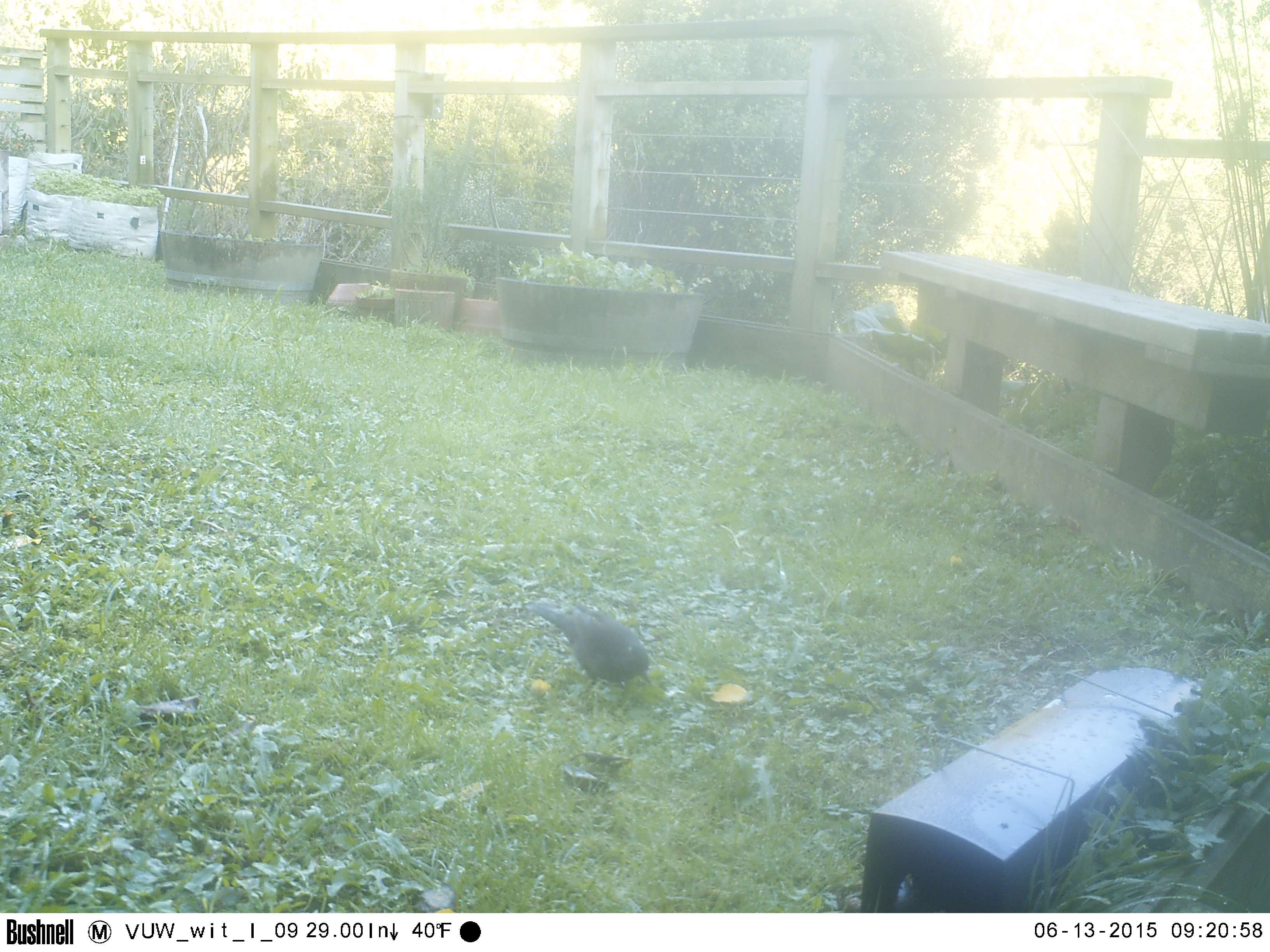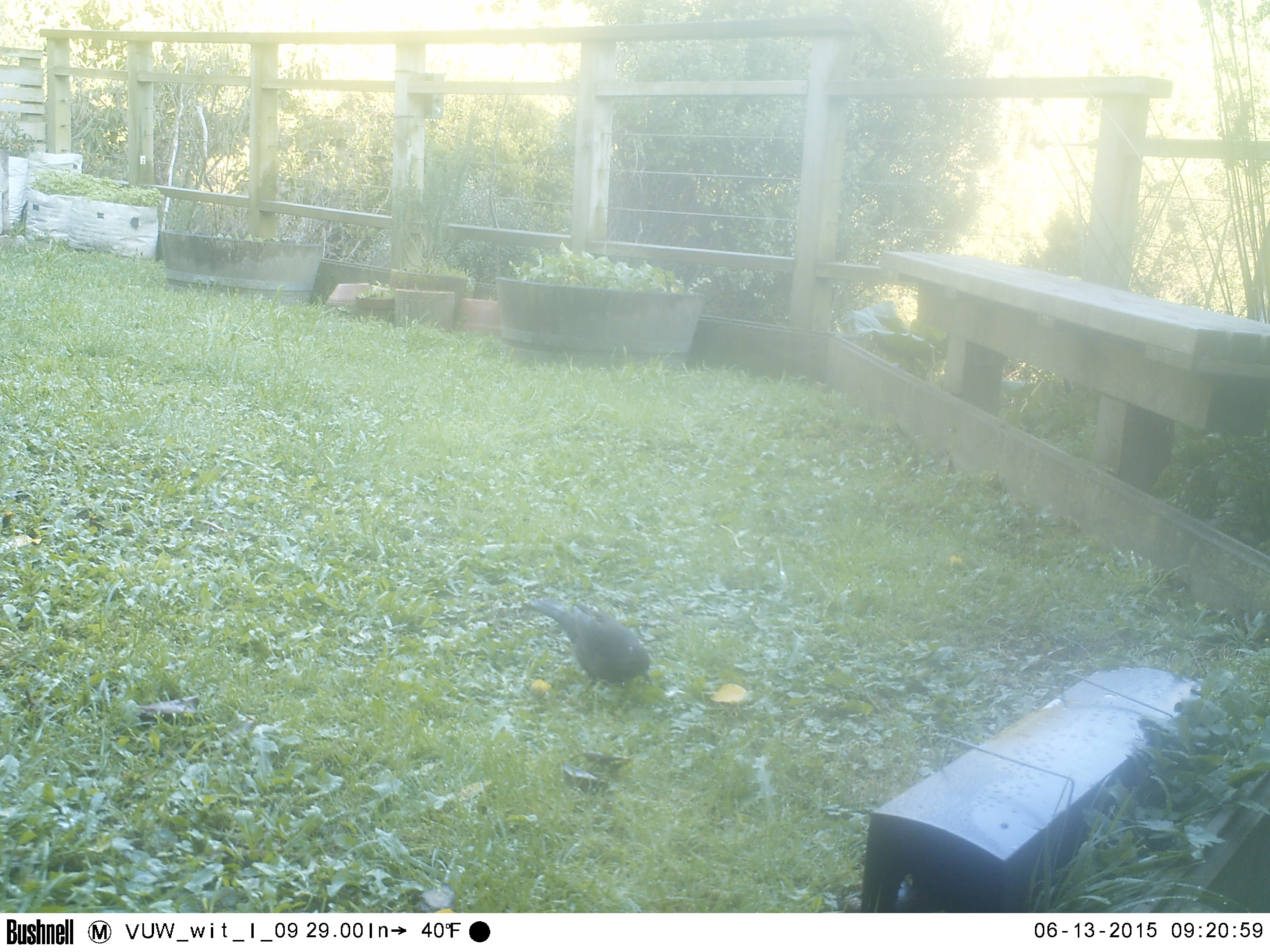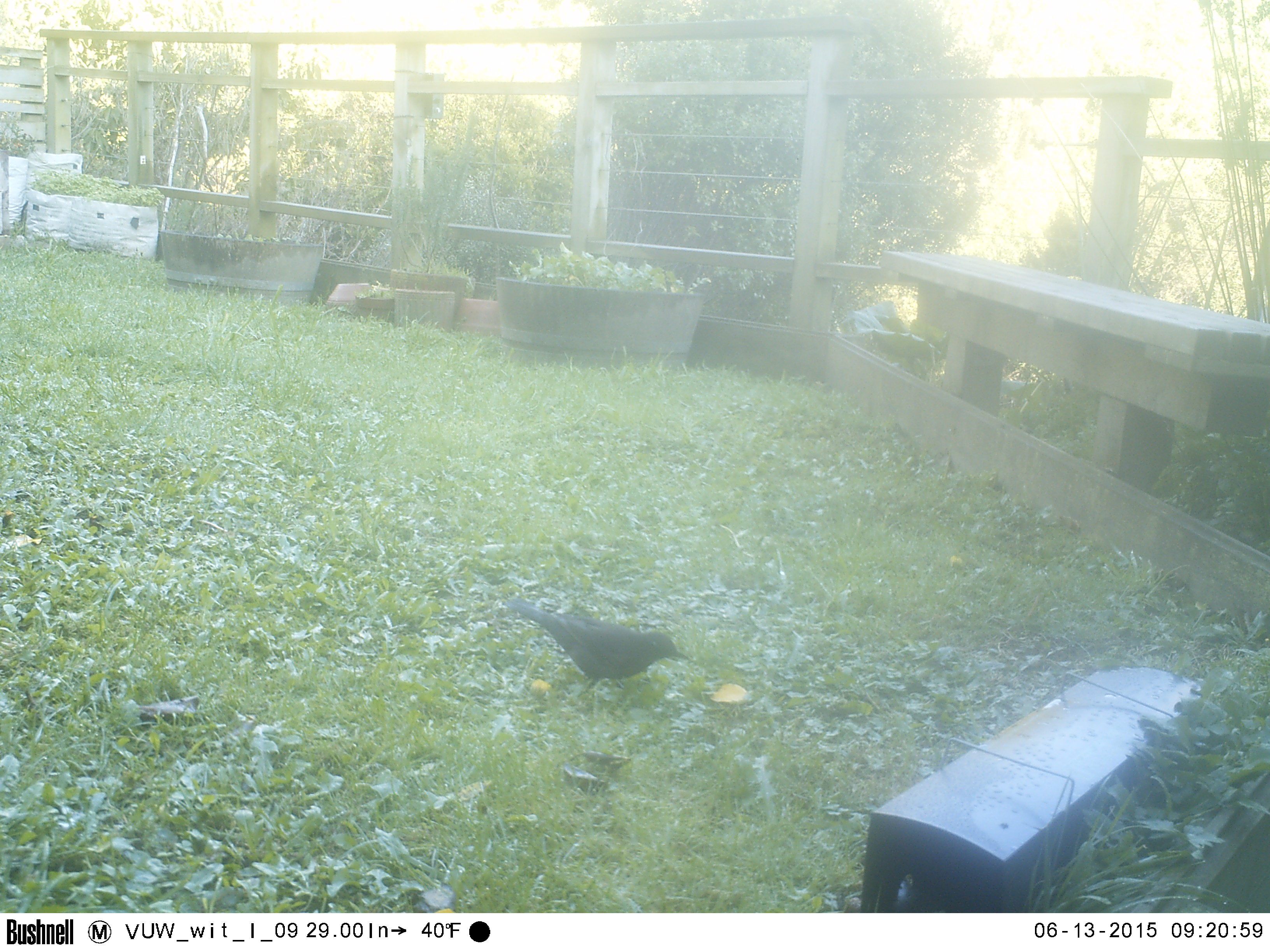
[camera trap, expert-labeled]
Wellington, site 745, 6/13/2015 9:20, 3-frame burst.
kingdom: Animalia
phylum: Chordata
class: Aves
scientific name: Aves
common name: bird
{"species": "bird (Aves)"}